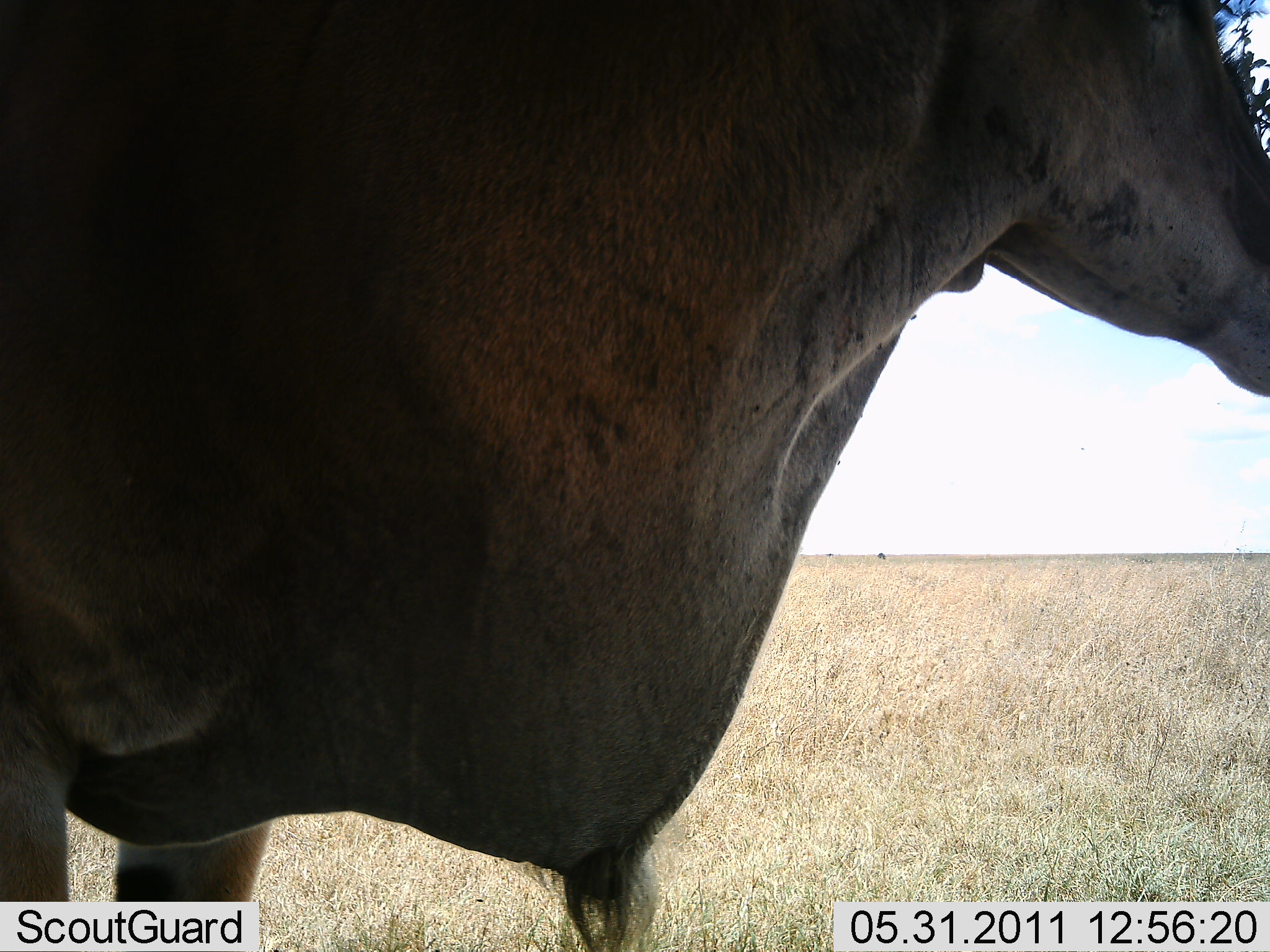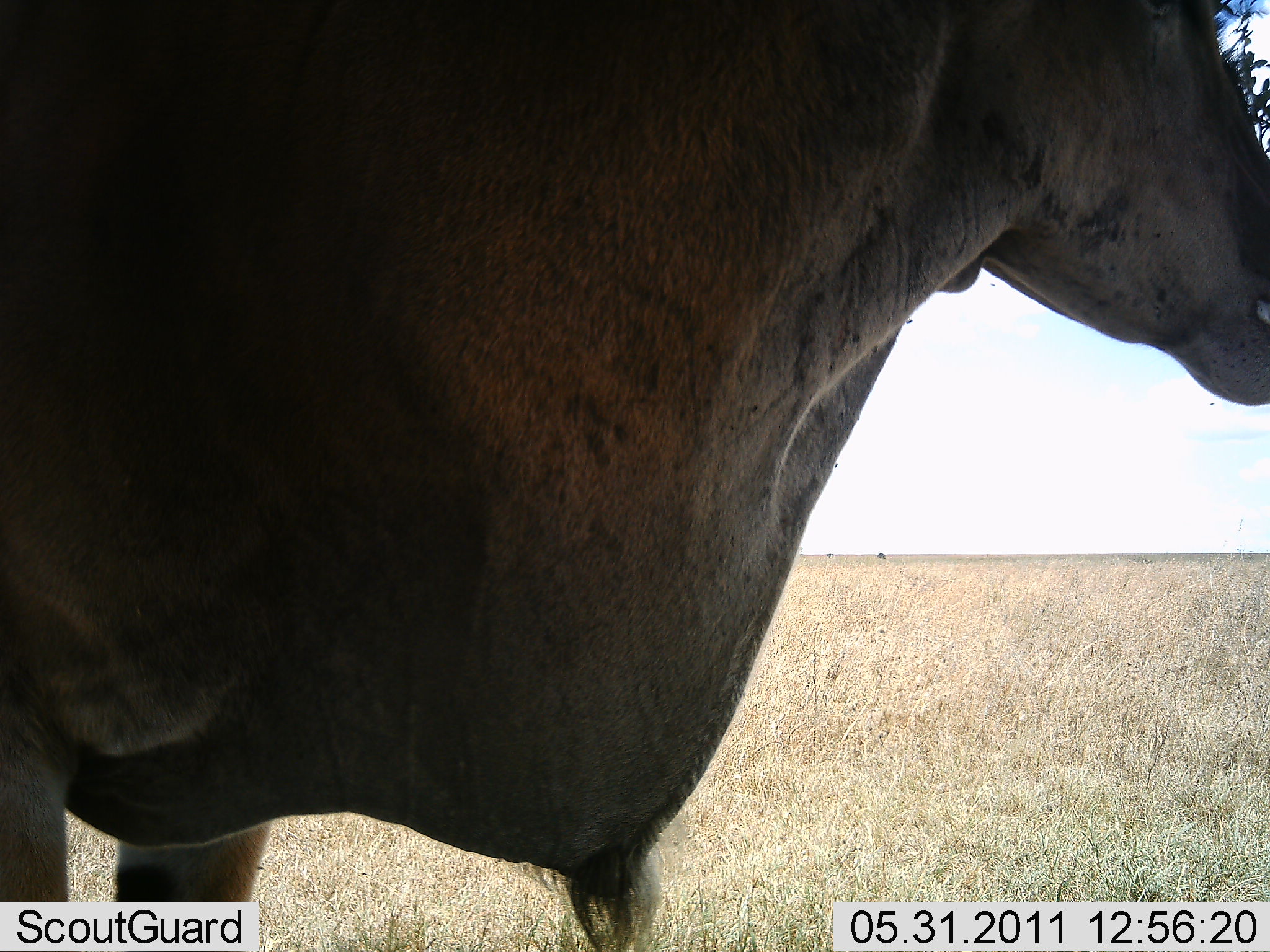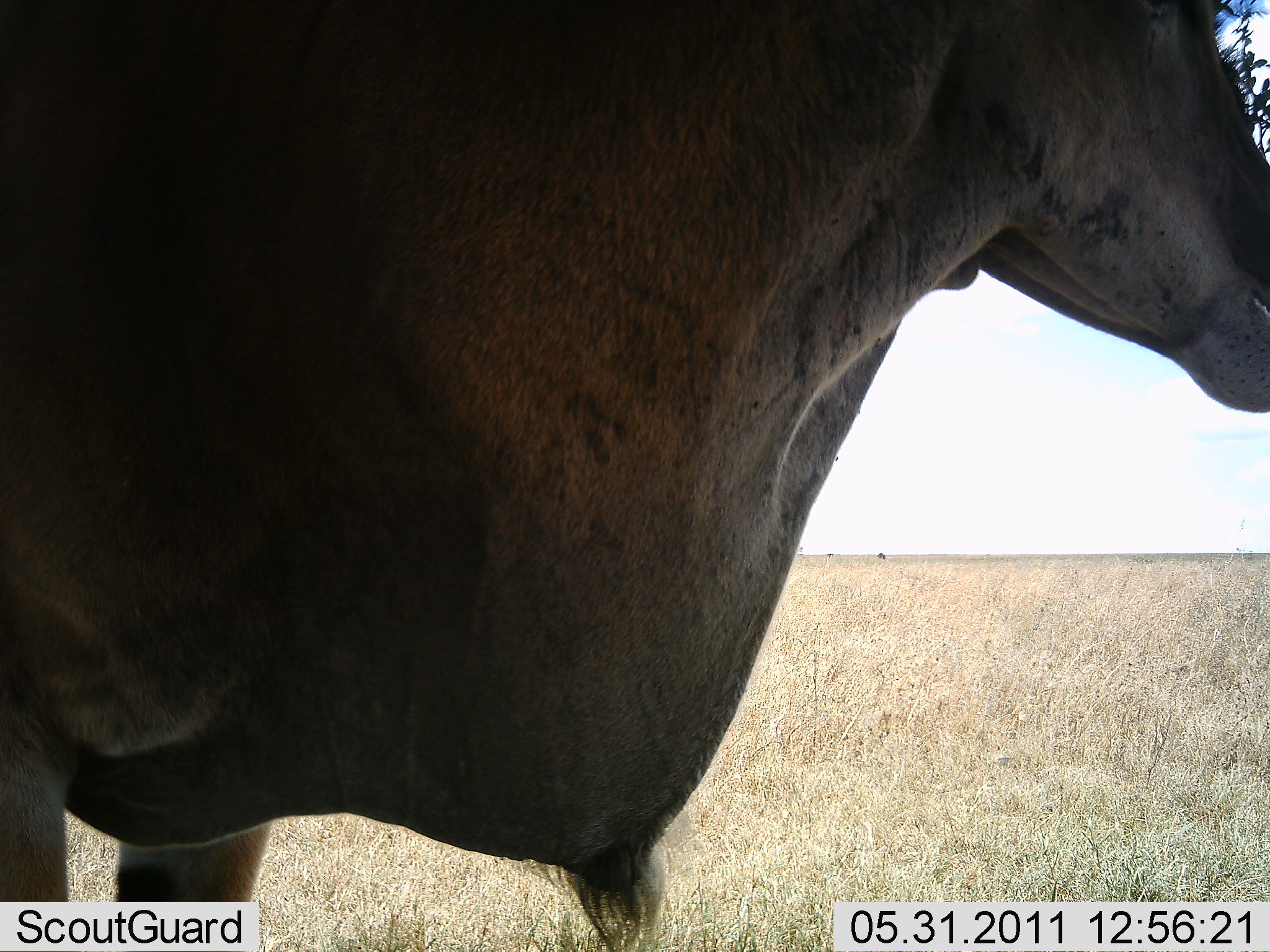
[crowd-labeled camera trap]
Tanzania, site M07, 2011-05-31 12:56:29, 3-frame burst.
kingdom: Animalia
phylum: Chordata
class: Mammalia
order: Artiodactyla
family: Bovidae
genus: Tragelaphus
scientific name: Tragelaphus oryx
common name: eland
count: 1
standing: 100%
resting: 0%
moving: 0%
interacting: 0%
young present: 0%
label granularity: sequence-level